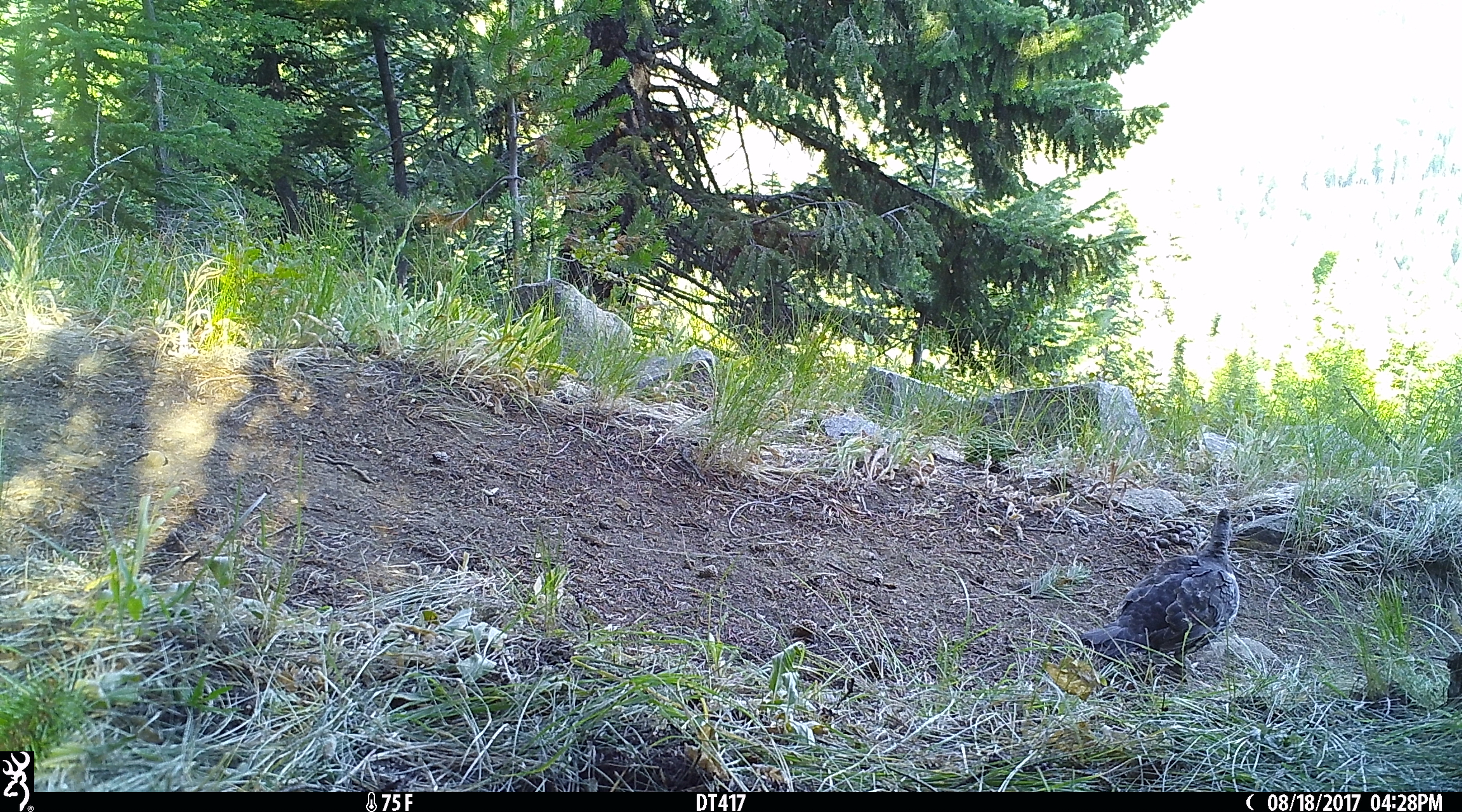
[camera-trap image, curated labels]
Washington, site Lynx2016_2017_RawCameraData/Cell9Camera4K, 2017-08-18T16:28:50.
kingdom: Animalia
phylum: Chordata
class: Aves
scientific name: Aves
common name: birds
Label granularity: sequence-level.